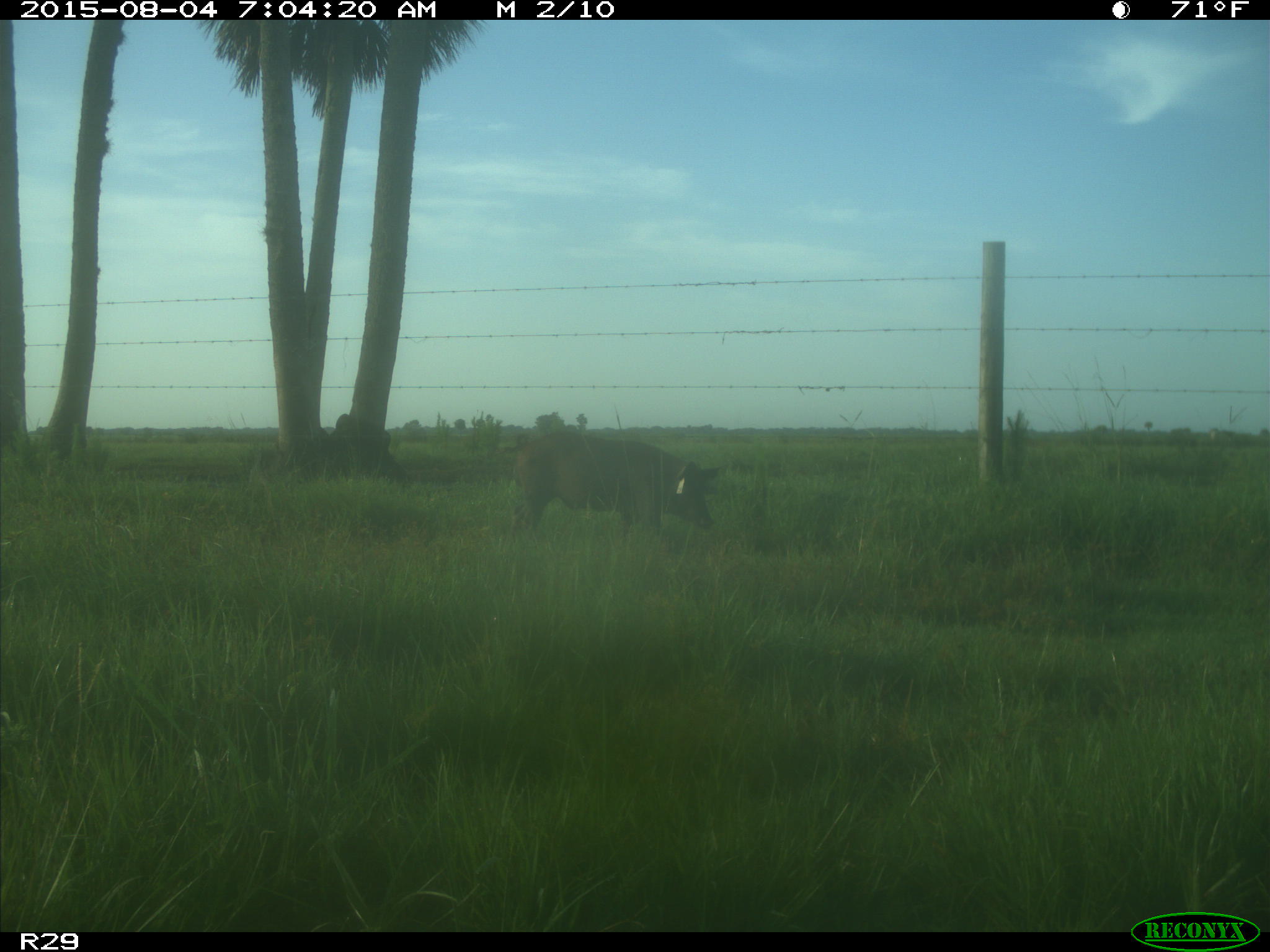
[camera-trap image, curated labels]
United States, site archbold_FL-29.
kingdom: Animalia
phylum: Chordata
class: Mammalia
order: Artiodactyla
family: Suidae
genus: Sus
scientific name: Sus scrofa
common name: wild boar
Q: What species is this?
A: Sus scrofa (wild boar).